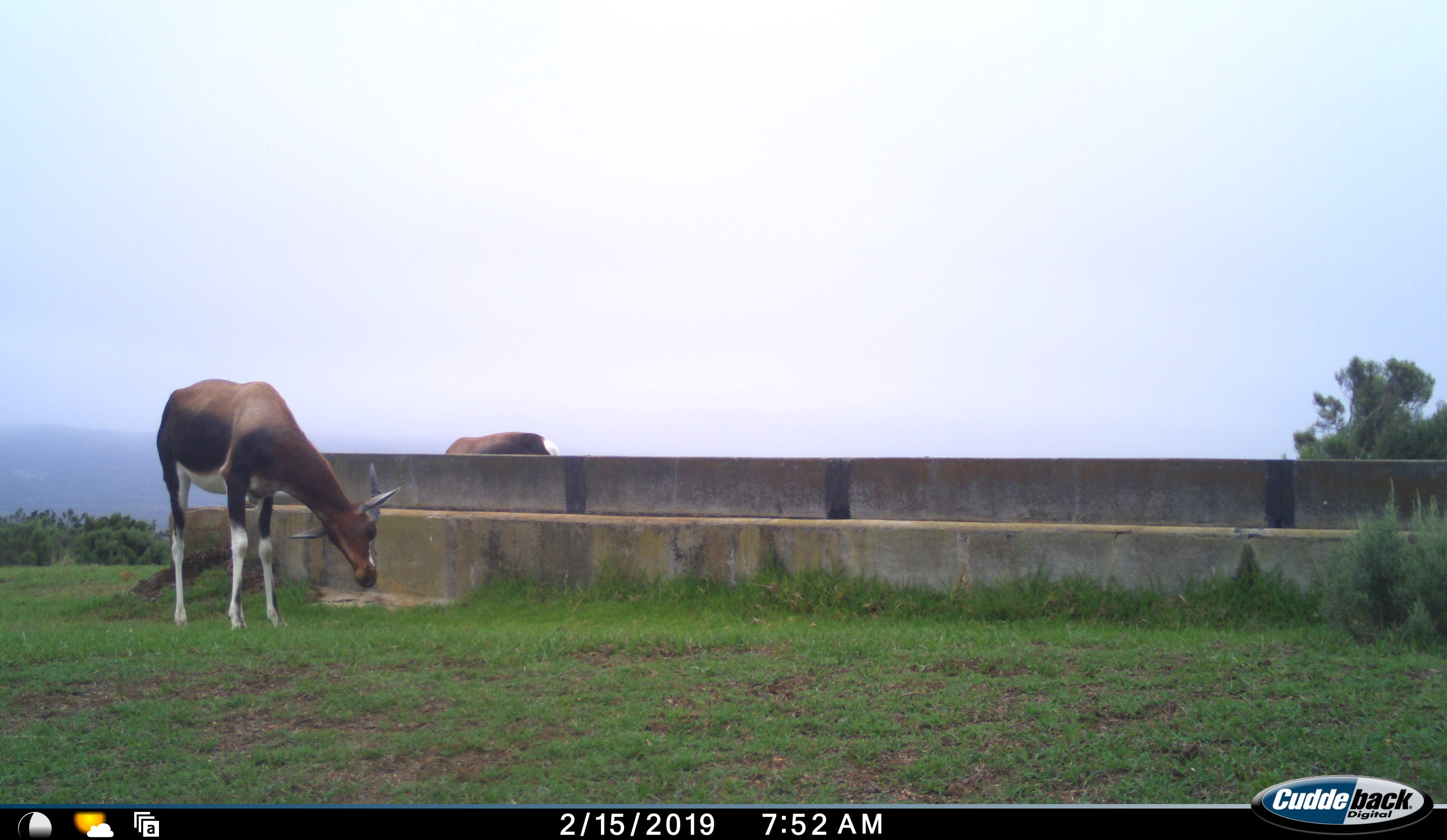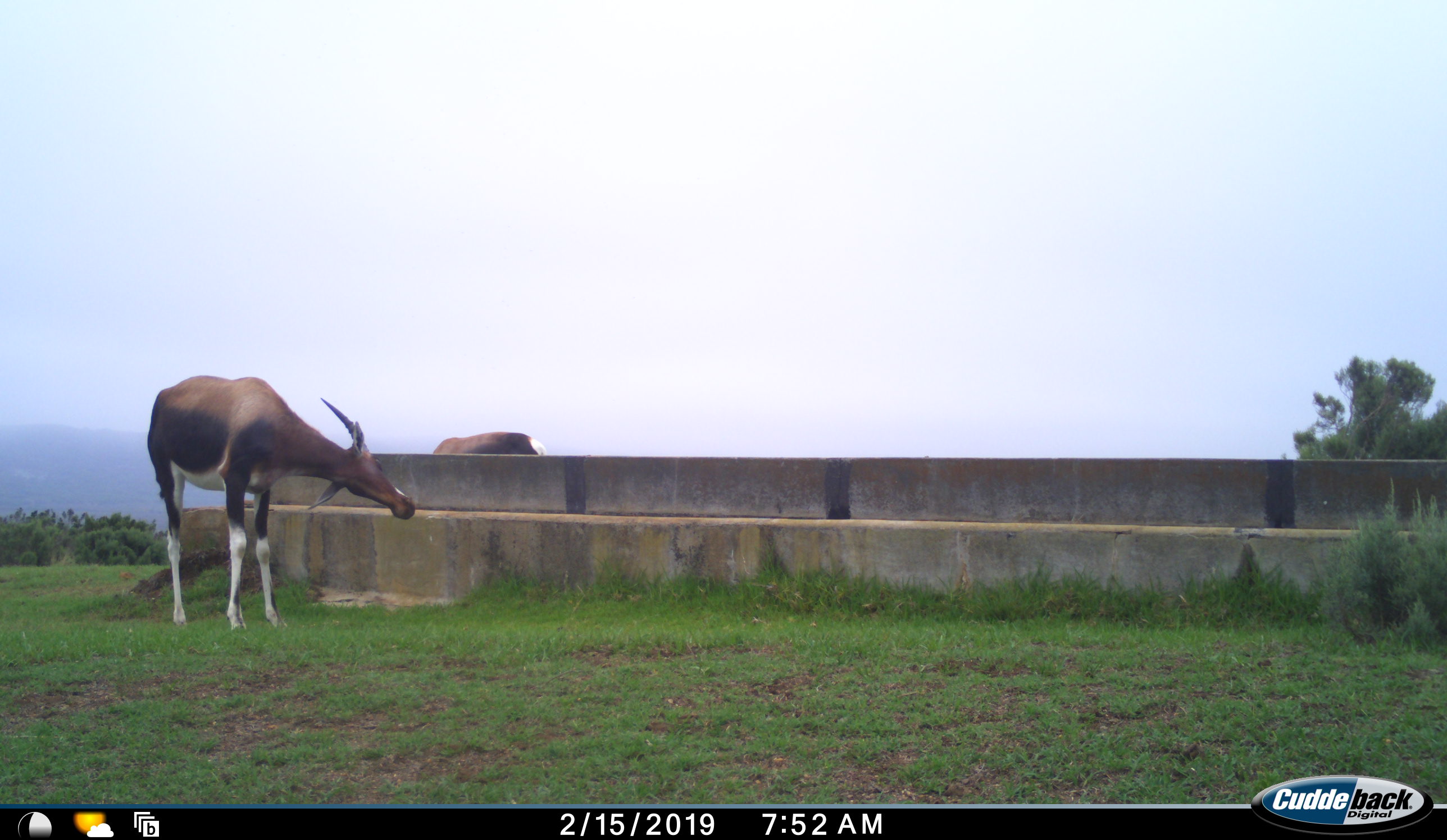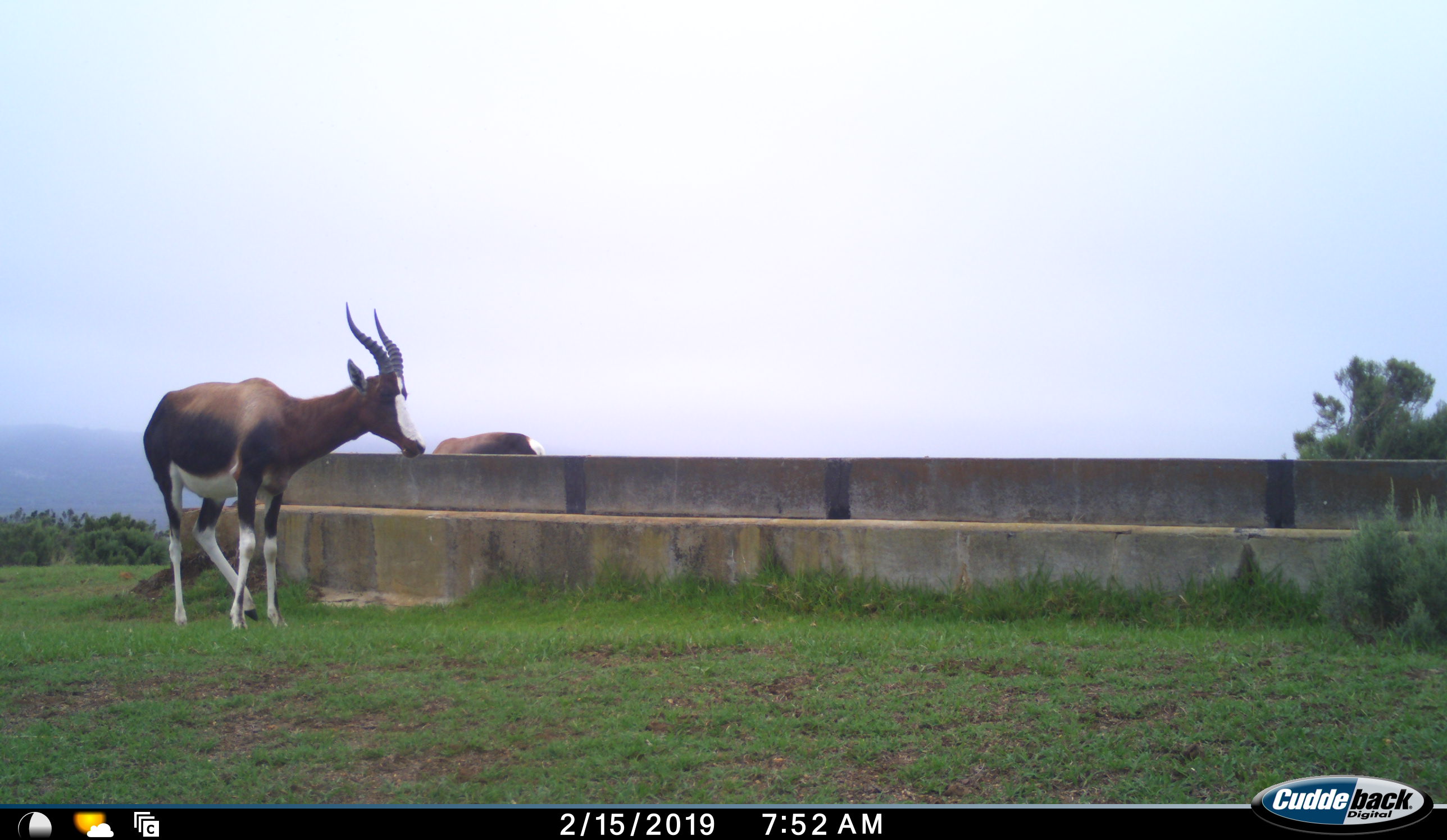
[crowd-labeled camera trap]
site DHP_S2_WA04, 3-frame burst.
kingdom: Animalia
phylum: Chordata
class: Mammalia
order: Artiodactyla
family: Bovidae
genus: Damaliscus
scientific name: Damaliscus pygargus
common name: bontebok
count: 2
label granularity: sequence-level